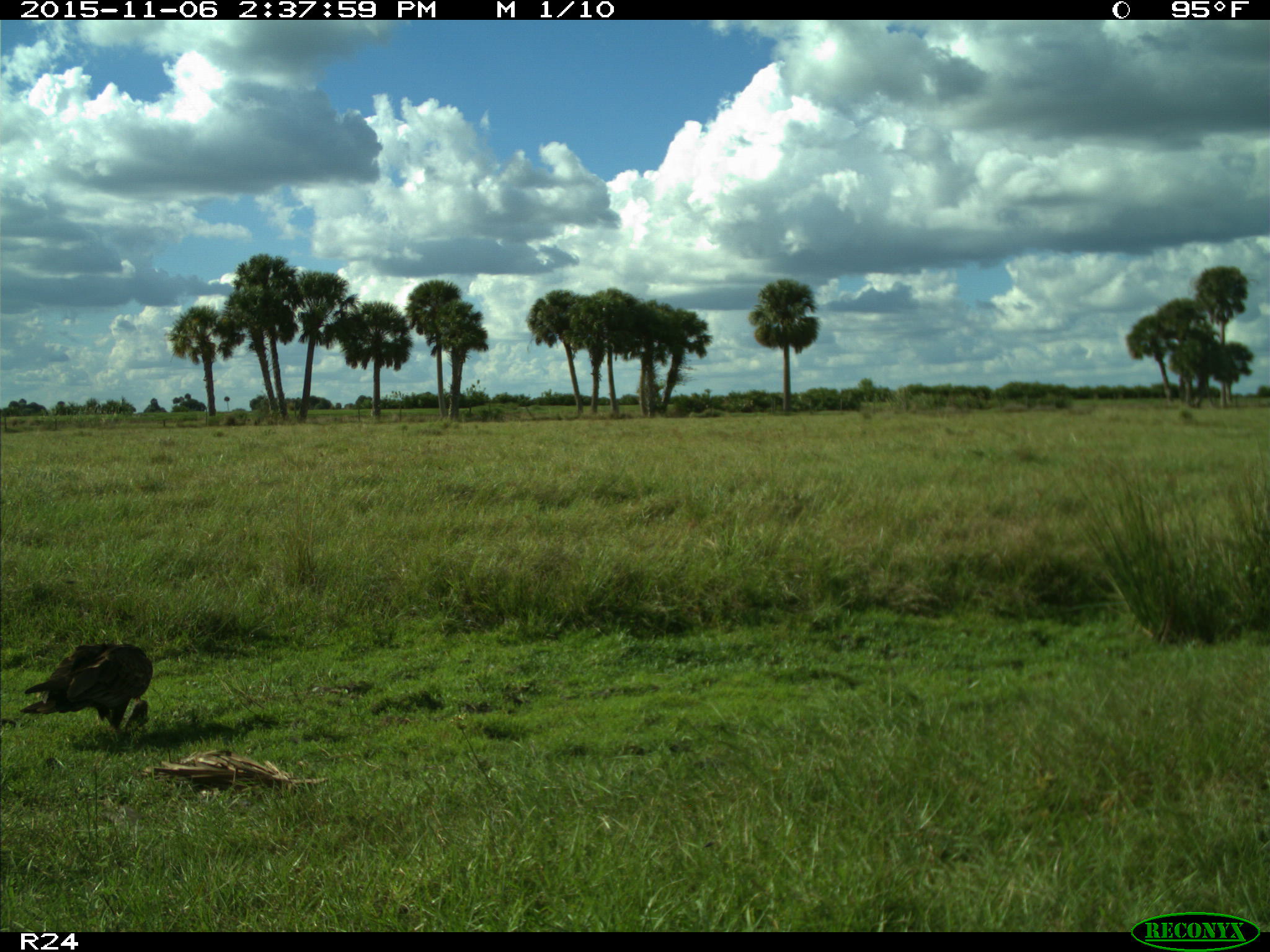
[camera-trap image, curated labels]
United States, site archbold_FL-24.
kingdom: Animalia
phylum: Chordata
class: Aves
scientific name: Aves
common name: birds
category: unidentified bird